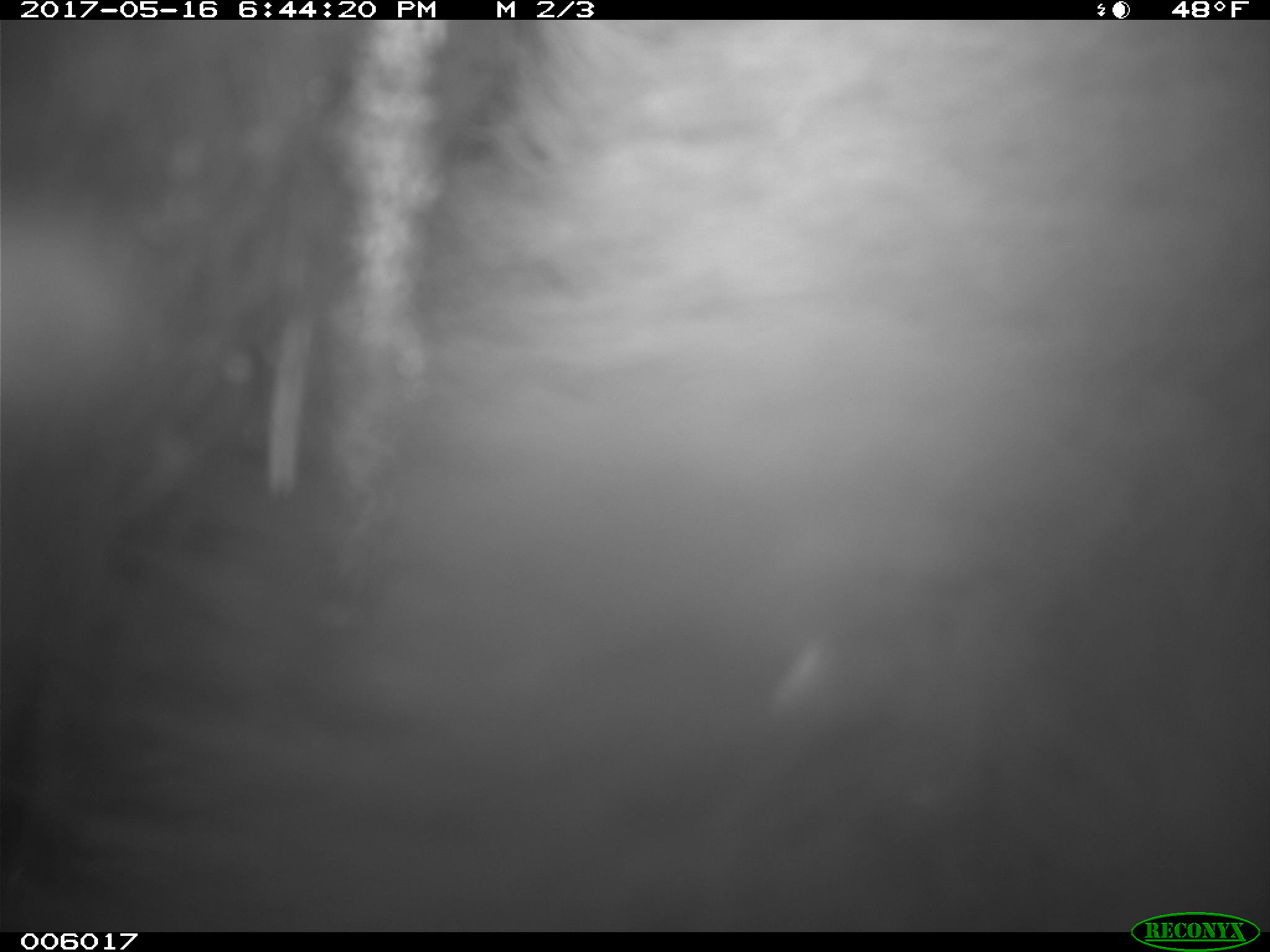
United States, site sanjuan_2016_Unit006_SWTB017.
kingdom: Animalia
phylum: Chordata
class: Mammalia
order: Carnivora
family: Ursidae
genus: Ursus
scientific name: Ursus americanus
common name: american black bear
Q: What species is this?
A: Ursus americanus (american black bear).